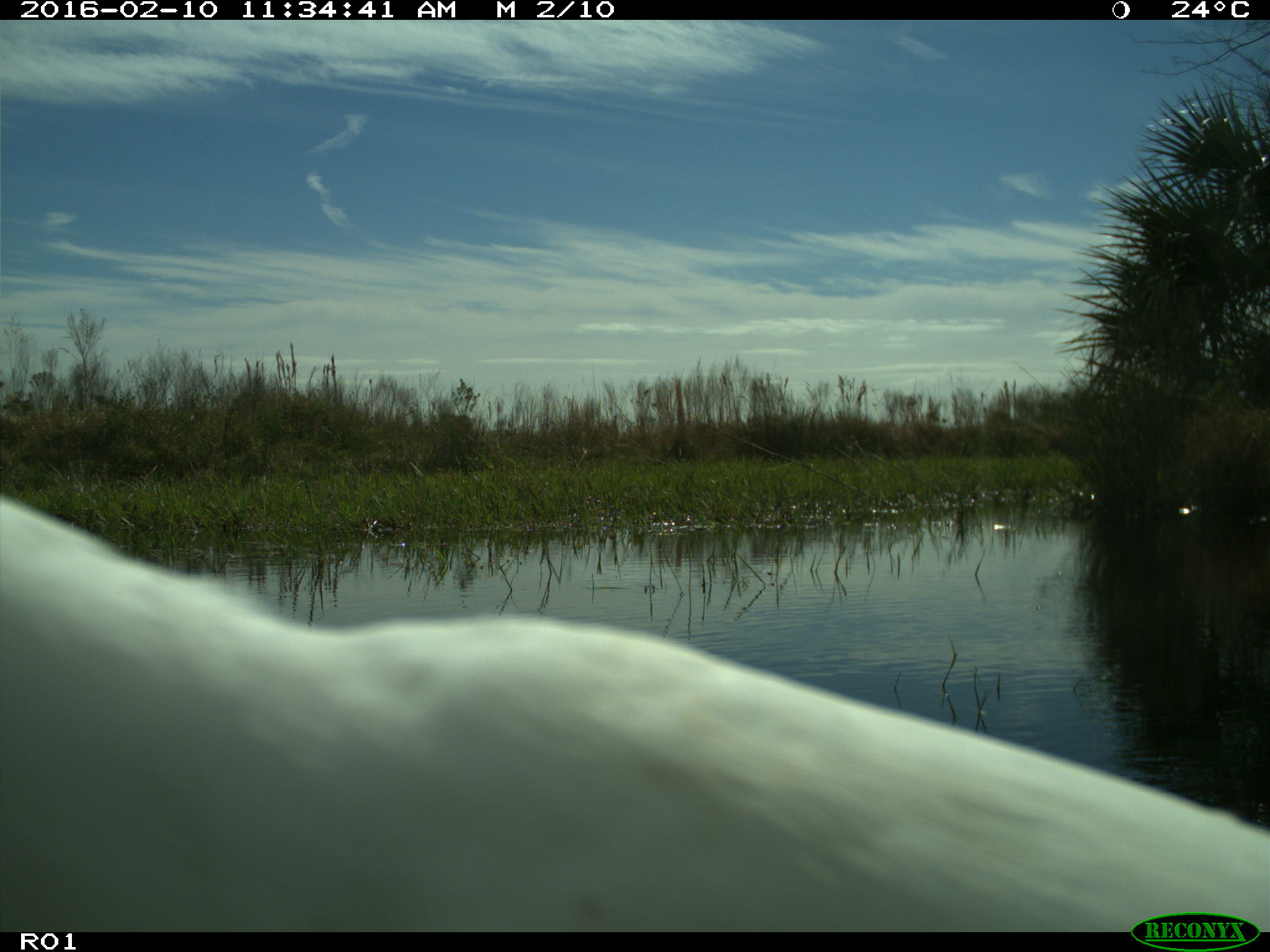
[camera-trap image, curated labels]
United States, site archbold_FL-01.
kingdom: Animalia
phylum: Chordata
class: Aves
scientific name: Aves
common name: birds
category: unidentified bird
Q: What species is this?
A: Unidentified bird (birds) (Aves).